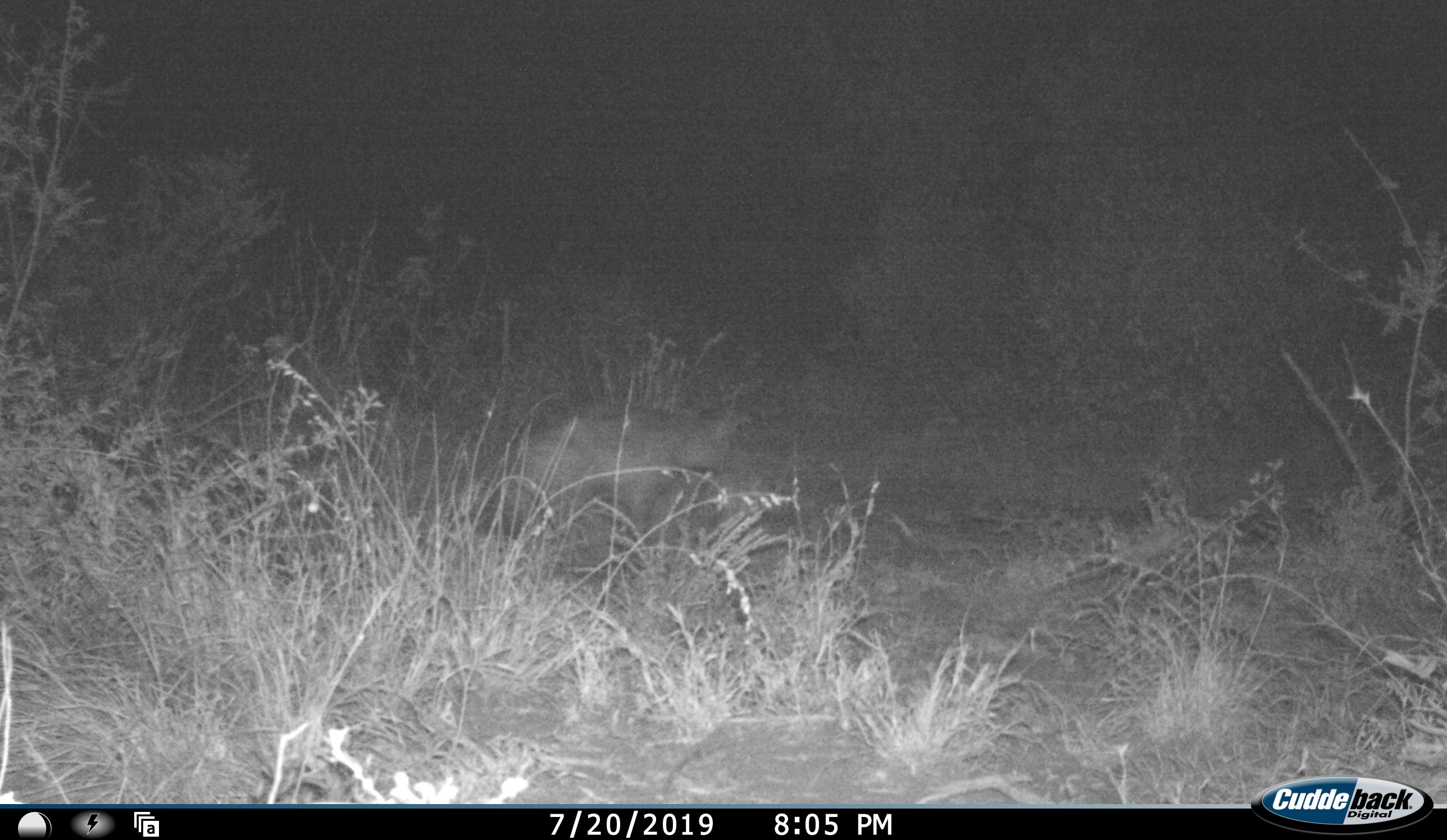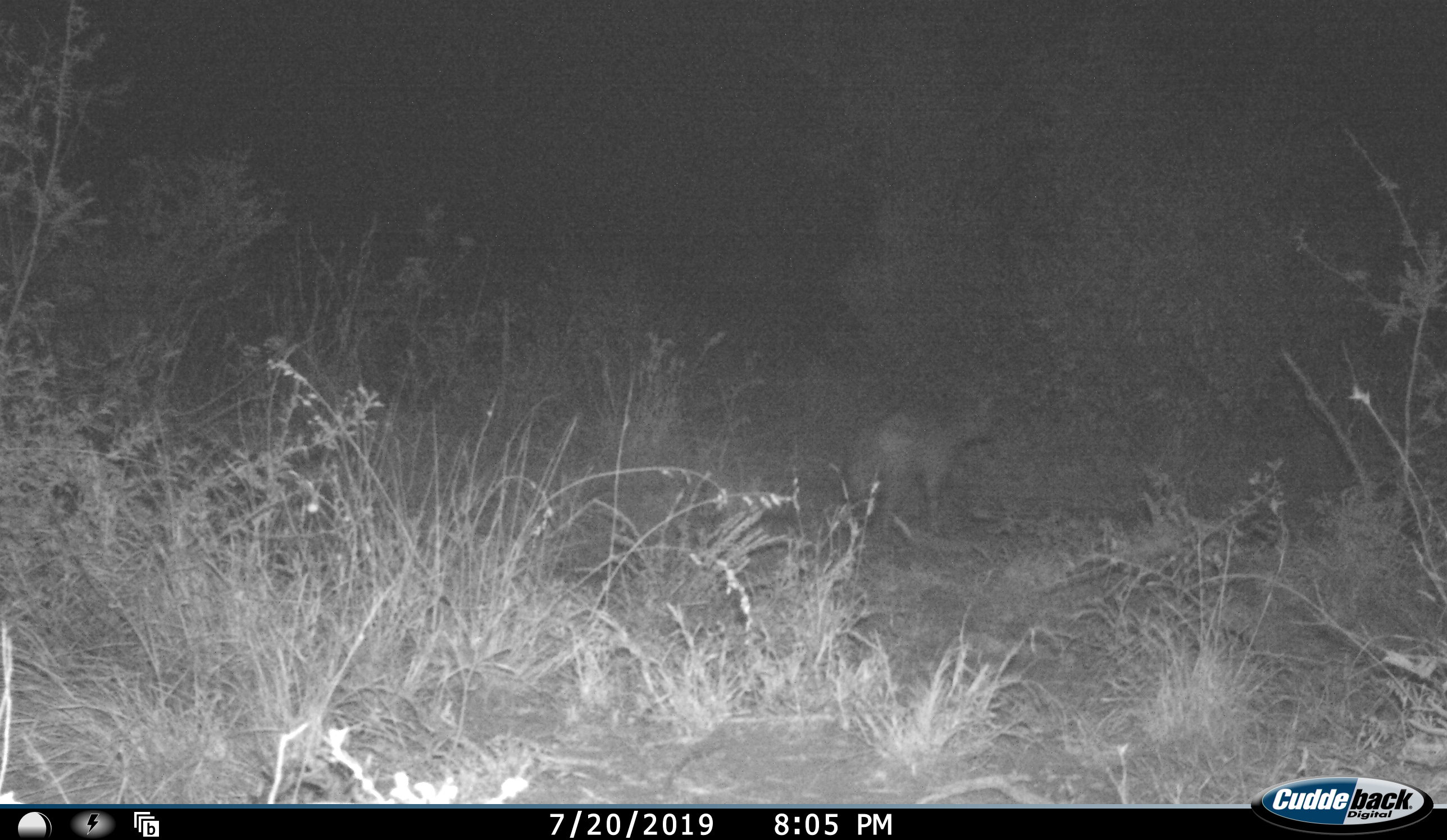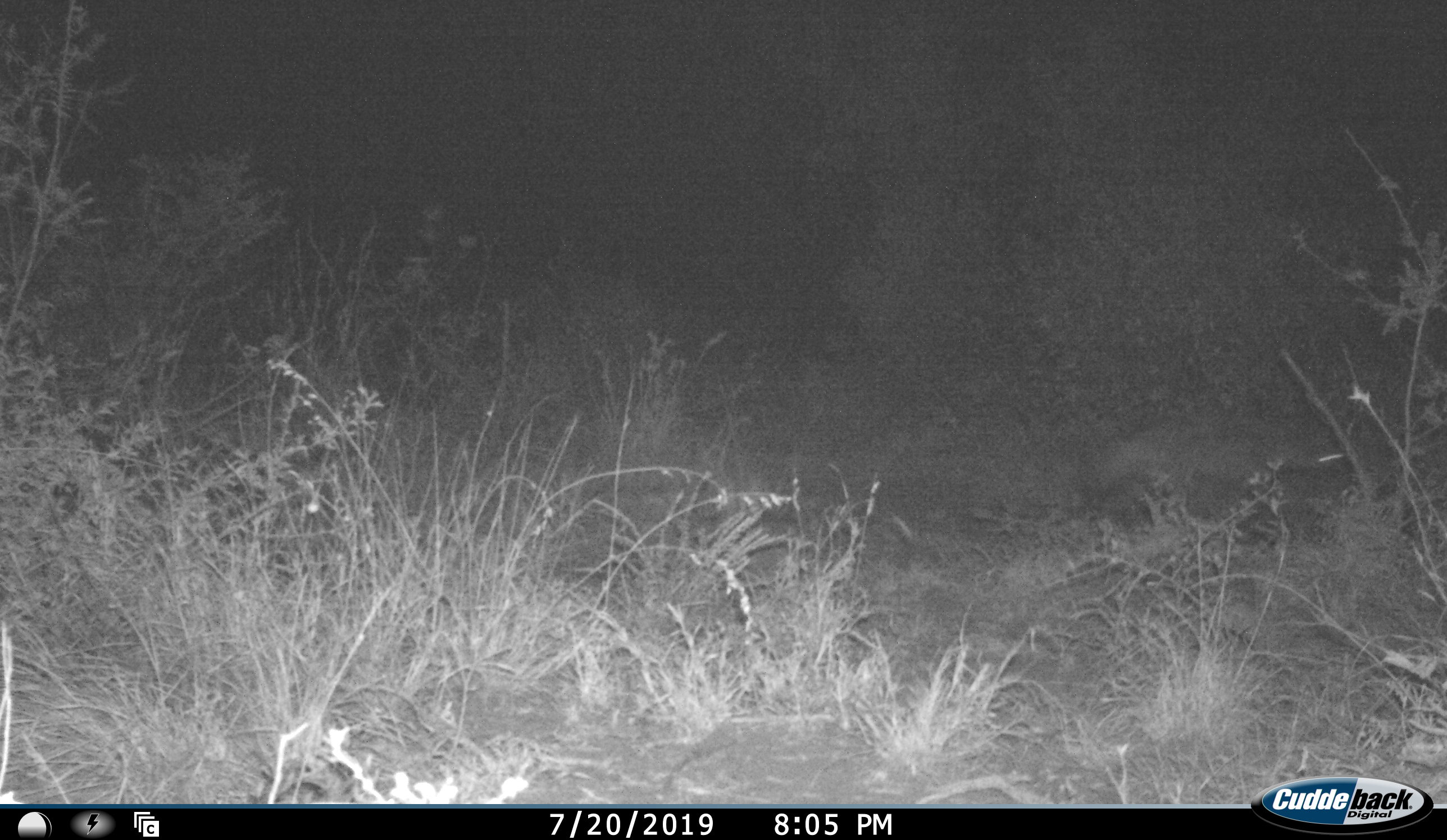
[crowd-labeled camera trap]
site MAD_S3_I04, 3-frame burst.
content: unidentified animal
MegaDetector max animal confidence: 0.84